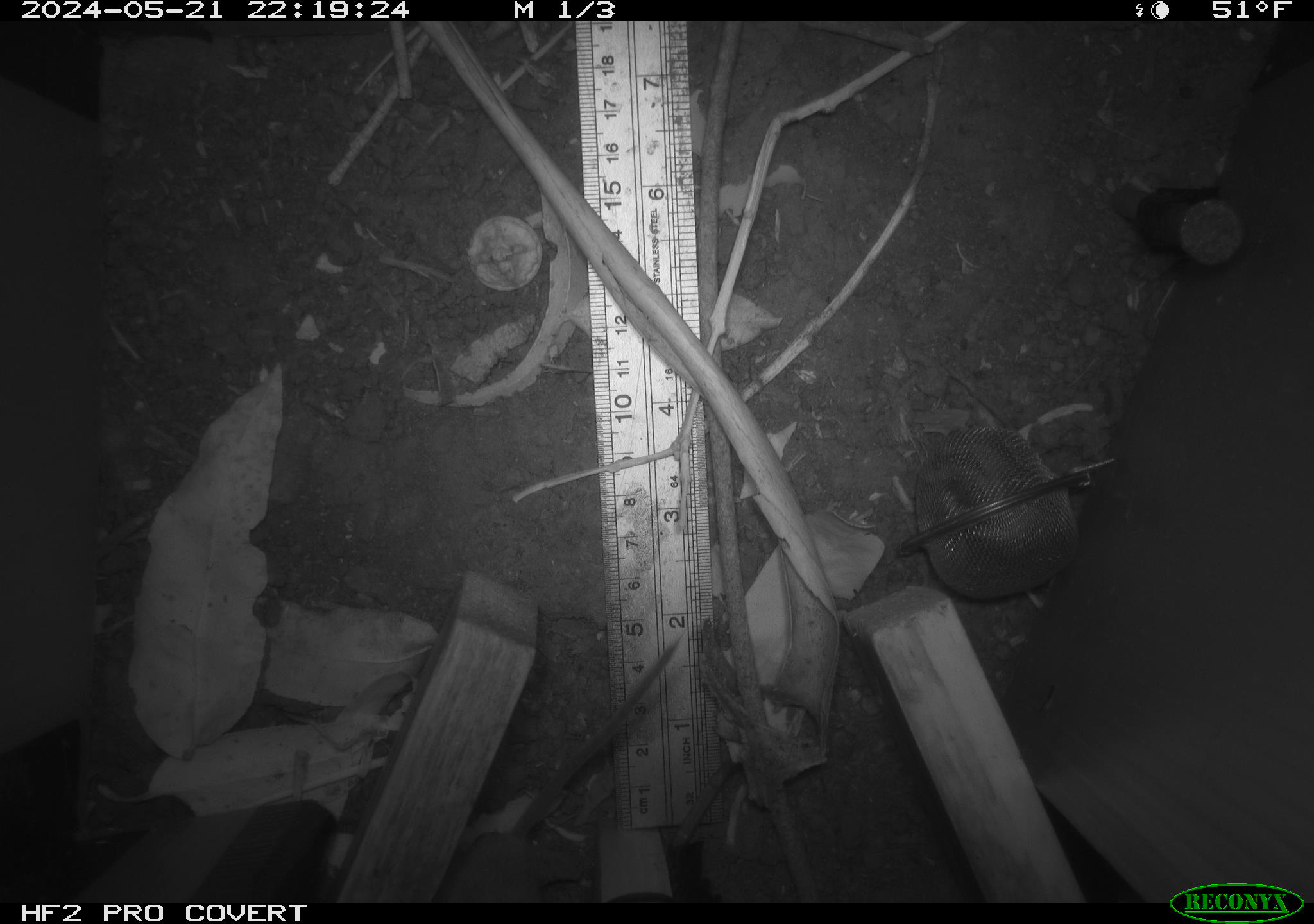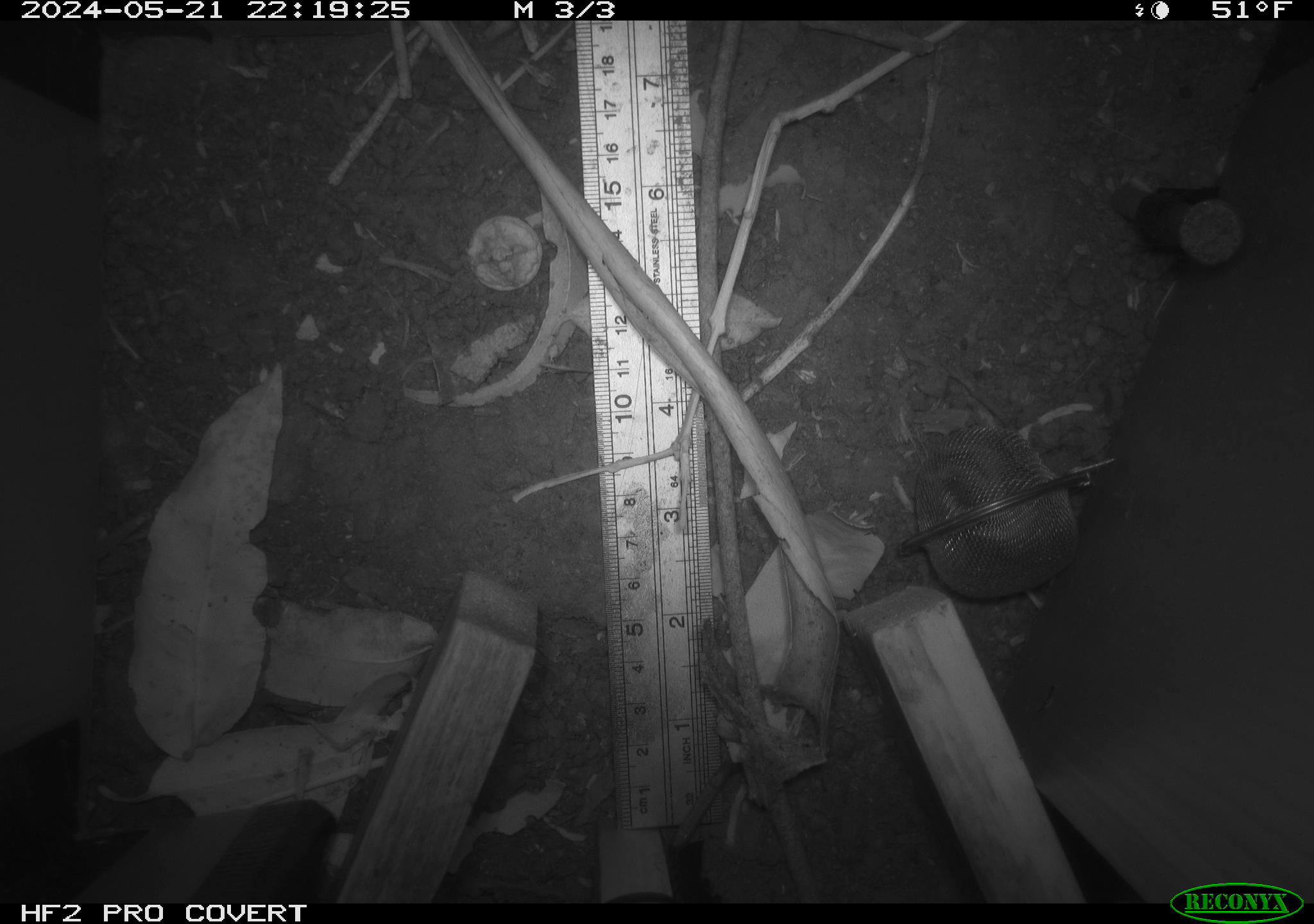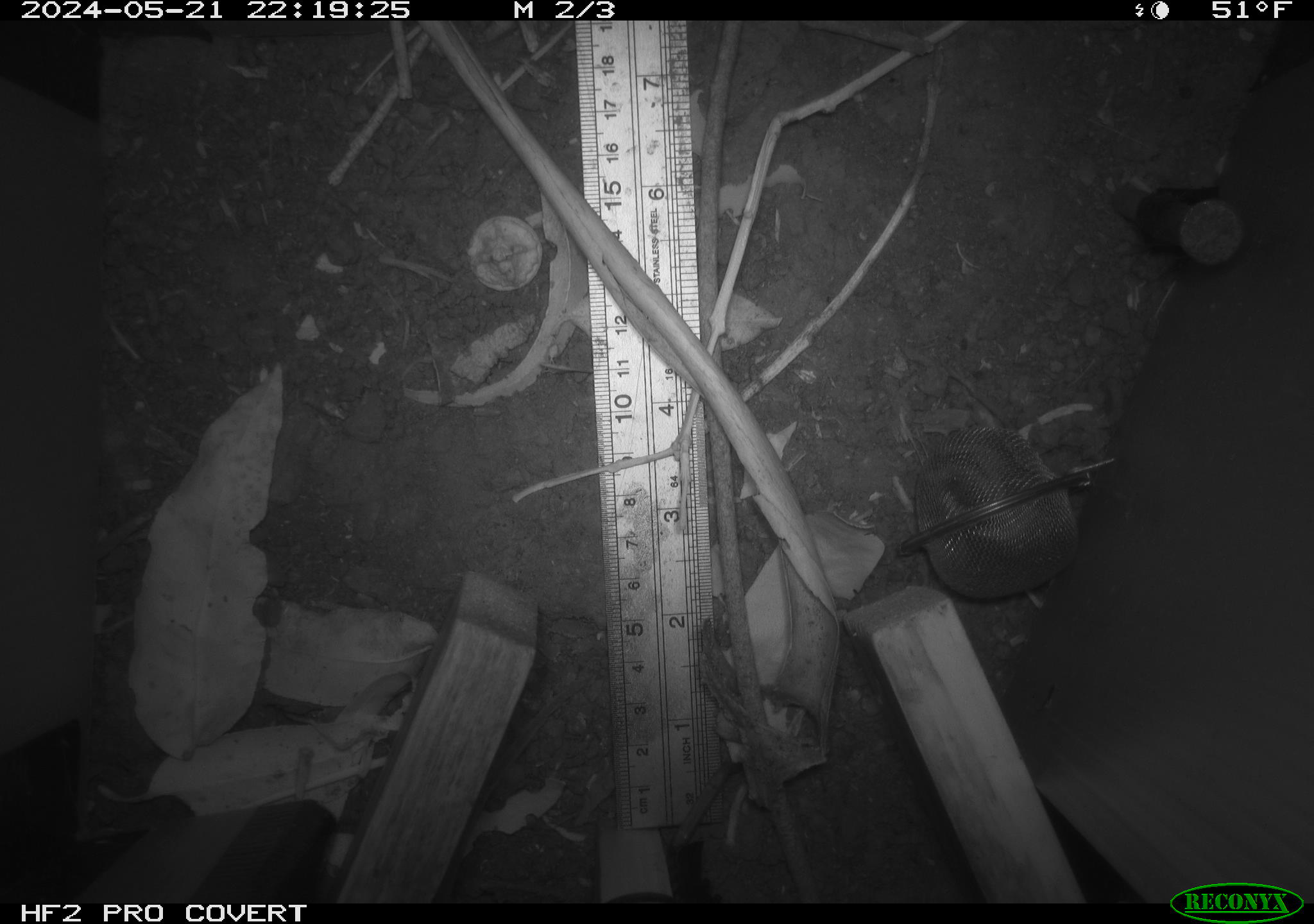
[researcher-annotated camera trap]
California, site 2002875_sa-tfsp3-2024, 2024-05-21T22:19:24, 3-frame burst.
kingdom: Animalia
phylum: Chordata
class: Mammalia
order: Rodentia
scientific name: Rodentia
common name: rodent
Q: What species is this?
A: Rodent (Rodentia).